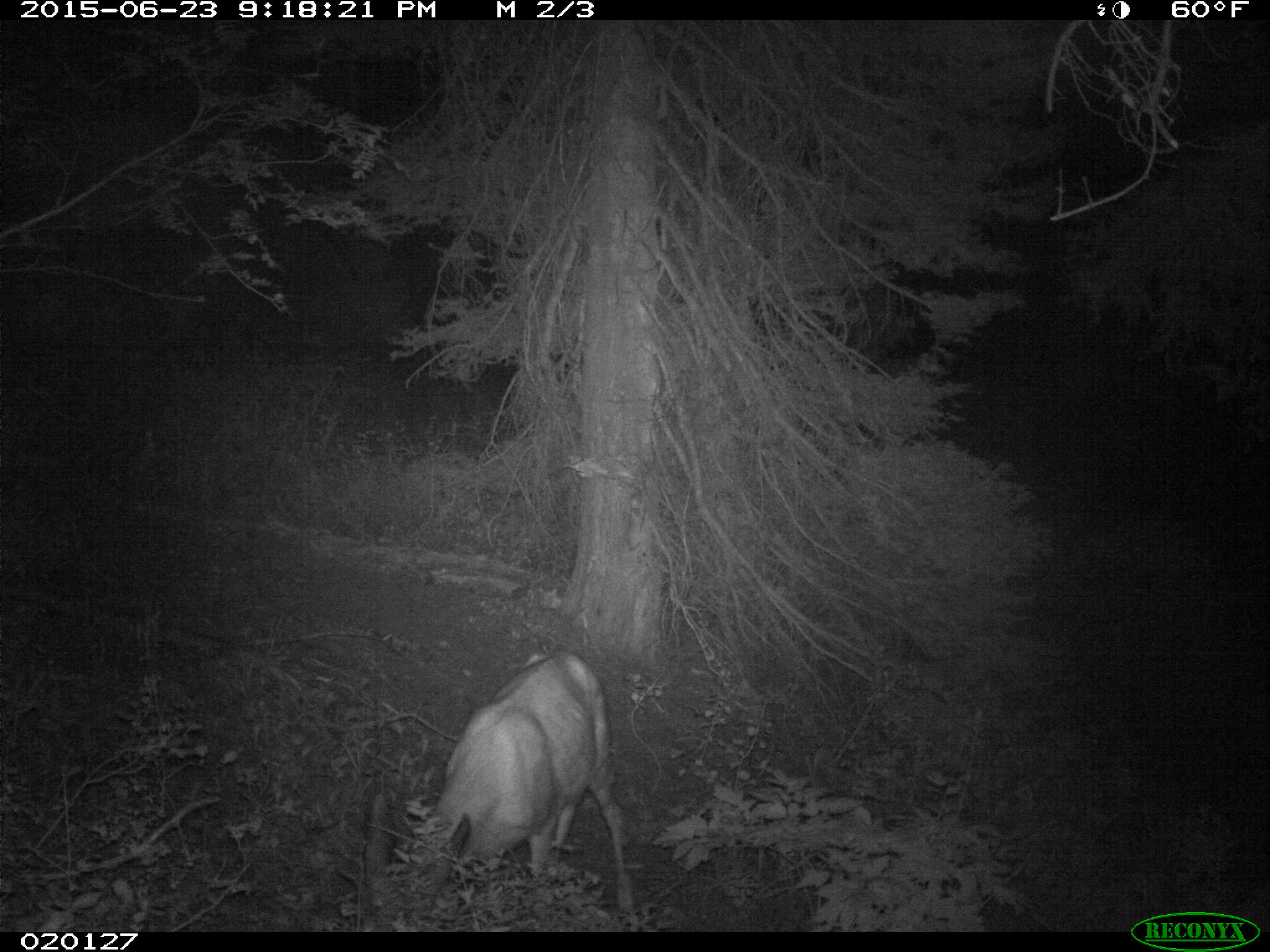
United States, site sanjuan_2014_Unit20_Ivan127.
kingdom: Animalia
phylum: Chordata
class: Mammalia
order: Artiodactyla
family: Cervidae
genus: Odocoileus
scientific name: Odocoileus hemionus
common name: mule deer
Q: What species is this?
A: Odocoileus hemionus (mule deer).